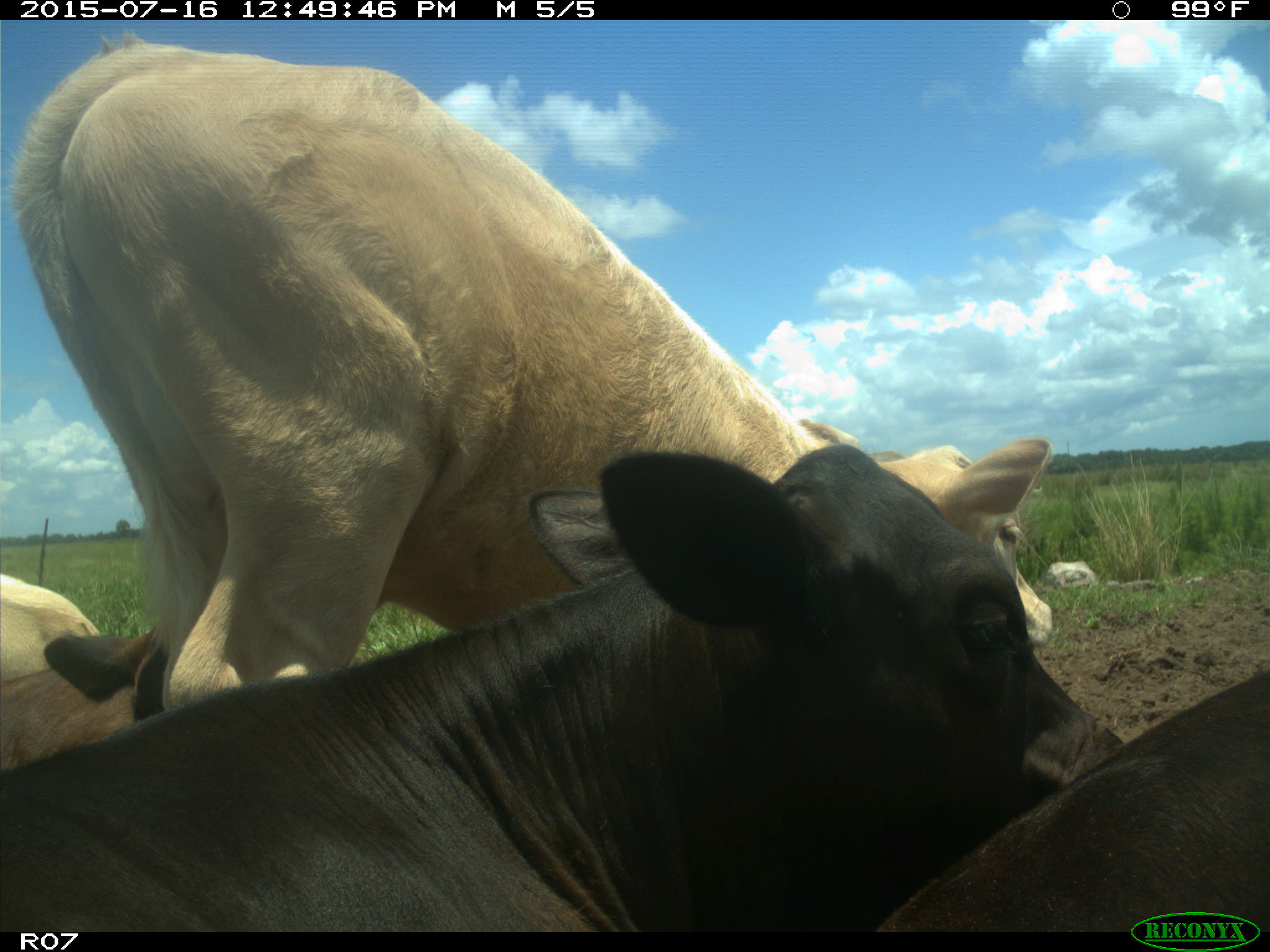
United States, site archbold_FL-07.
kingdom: Animalia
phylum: Chordata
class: Mammalia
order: Artiodactyla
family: Bovidae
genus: Bos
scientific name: Bos taurus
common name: domestic cow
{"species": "Bos taurus (domestic cow)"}